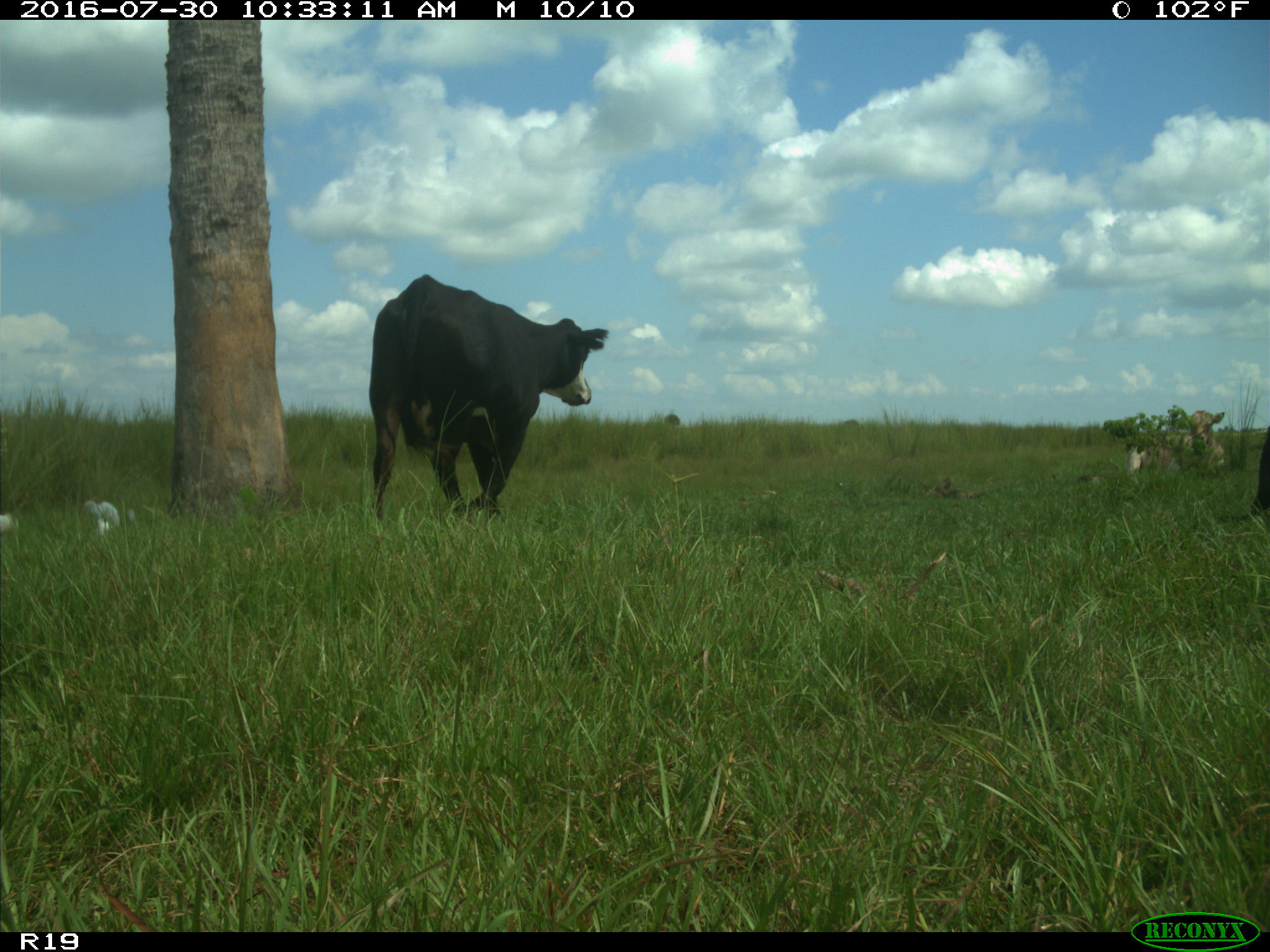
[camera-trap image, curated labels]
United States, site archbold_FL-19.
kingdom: Animalia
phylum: Chordata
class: Mammalia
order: Artiodactyla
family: Bovidae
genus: Bos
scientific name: Bos taurus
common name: domestic cow